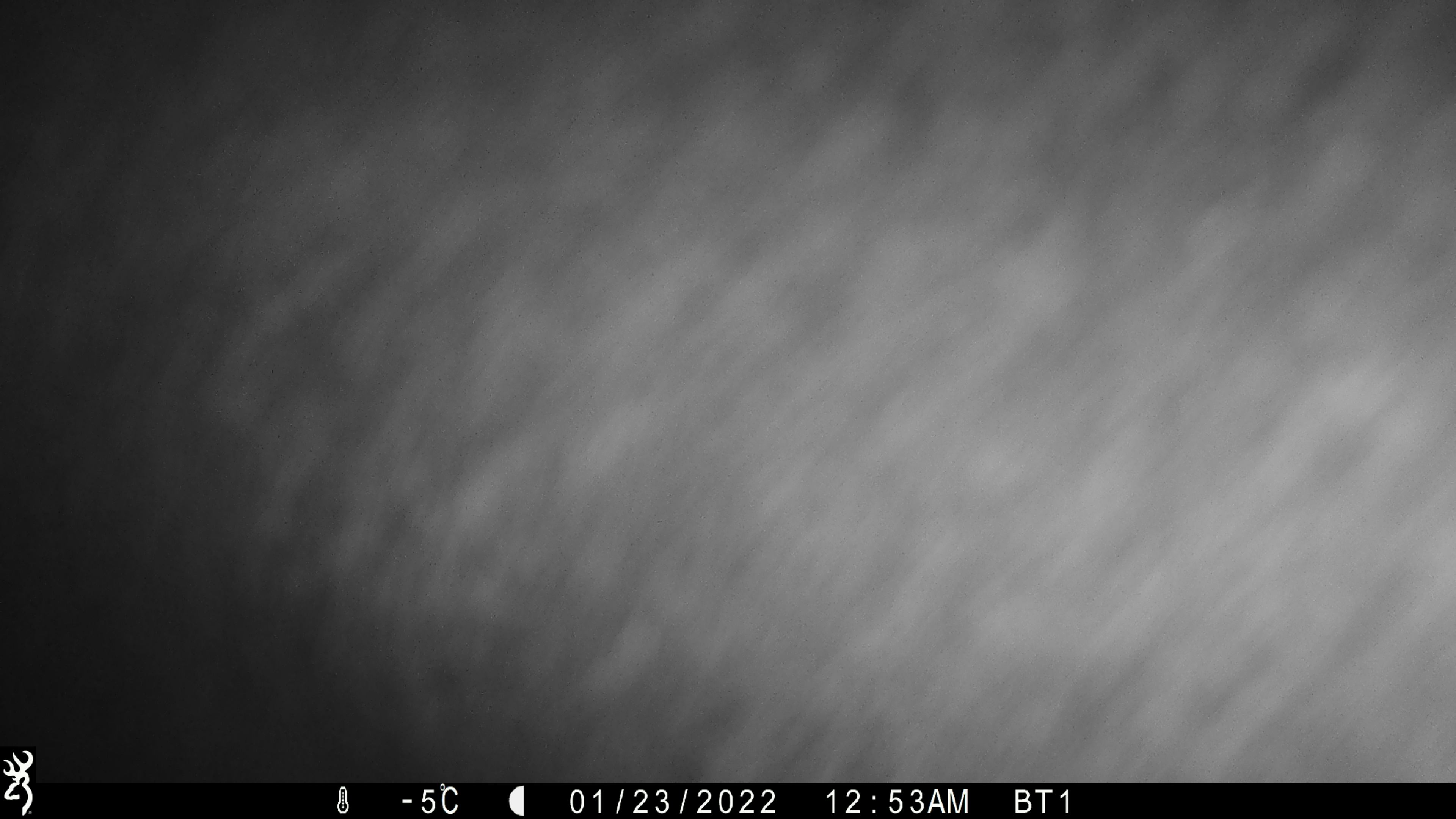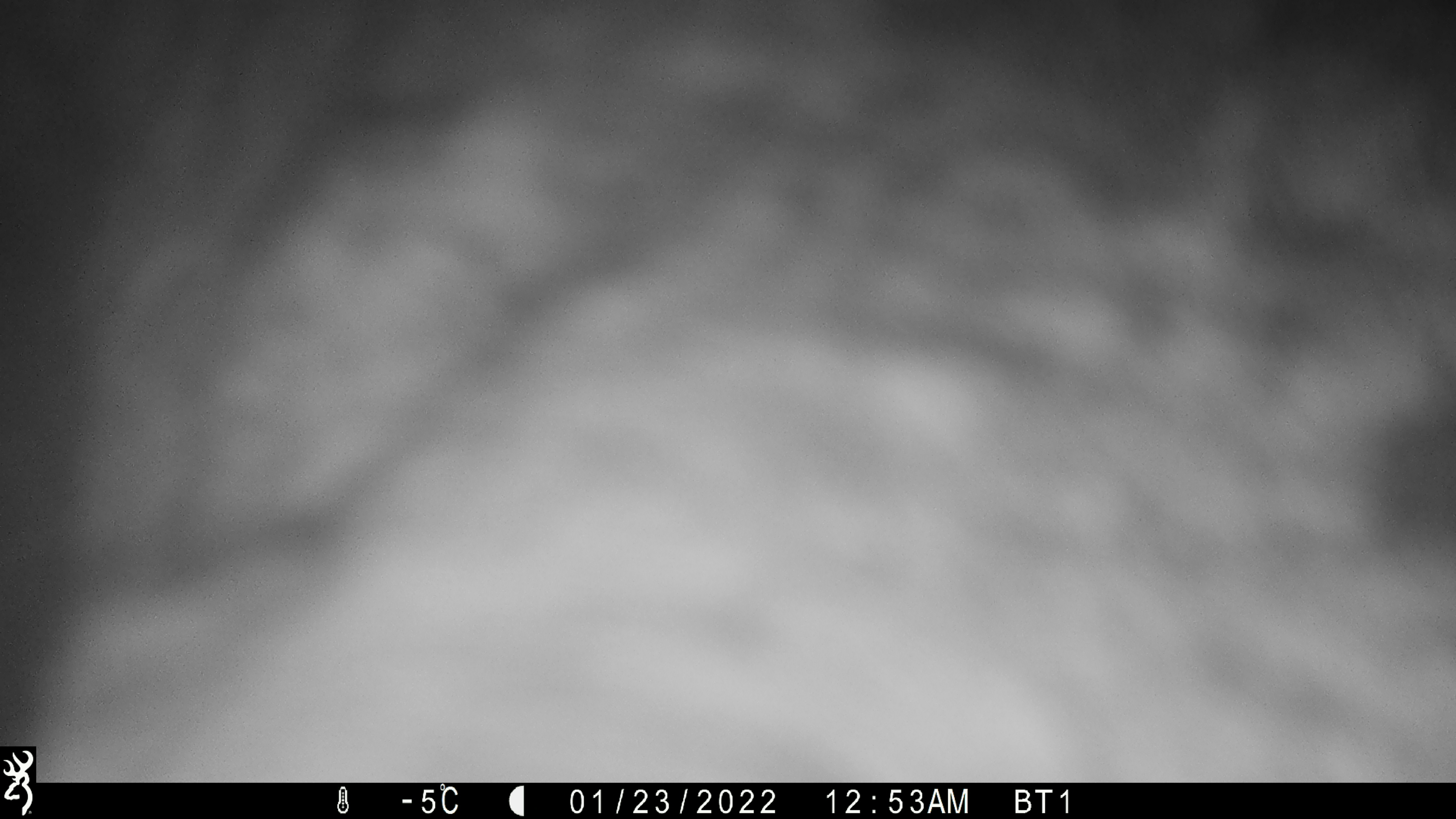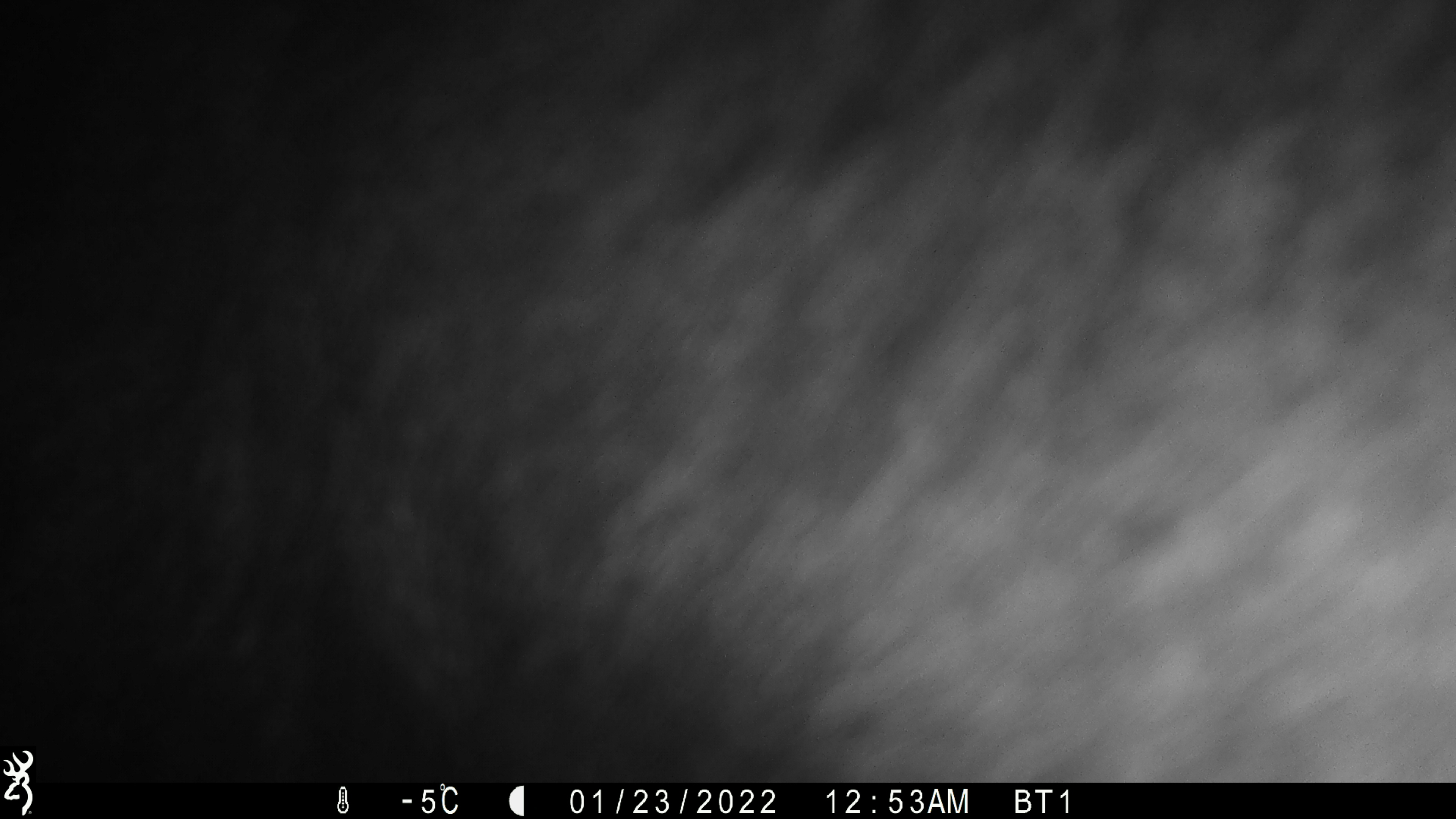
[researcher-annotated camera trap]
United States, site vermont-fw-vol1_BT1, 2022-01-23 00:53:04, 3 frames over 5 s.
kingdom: Animalia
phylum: Chordata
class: Mammalia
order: Artiodactyla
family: Cervidae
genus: Alces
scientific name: Alces alces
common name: moose